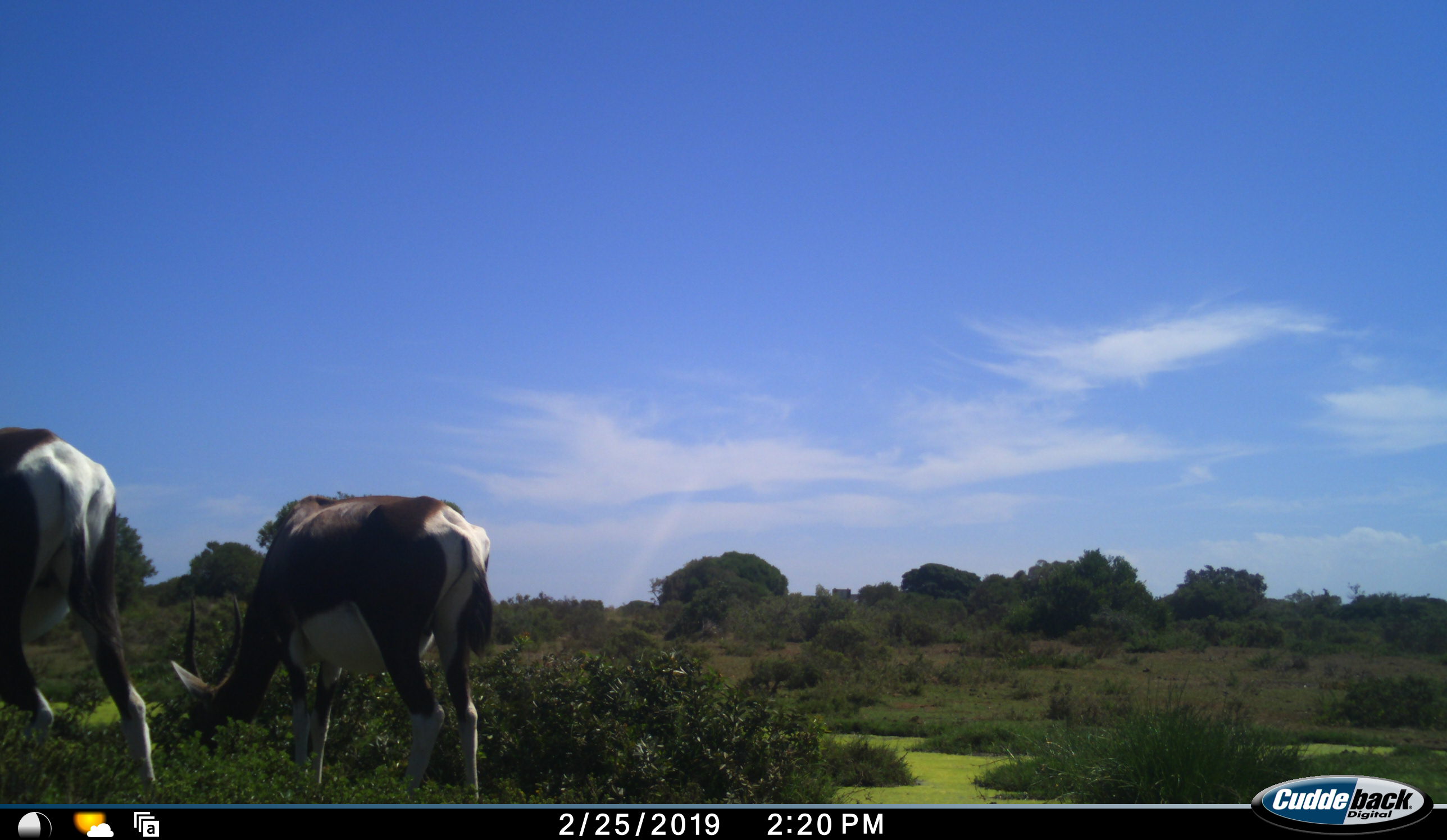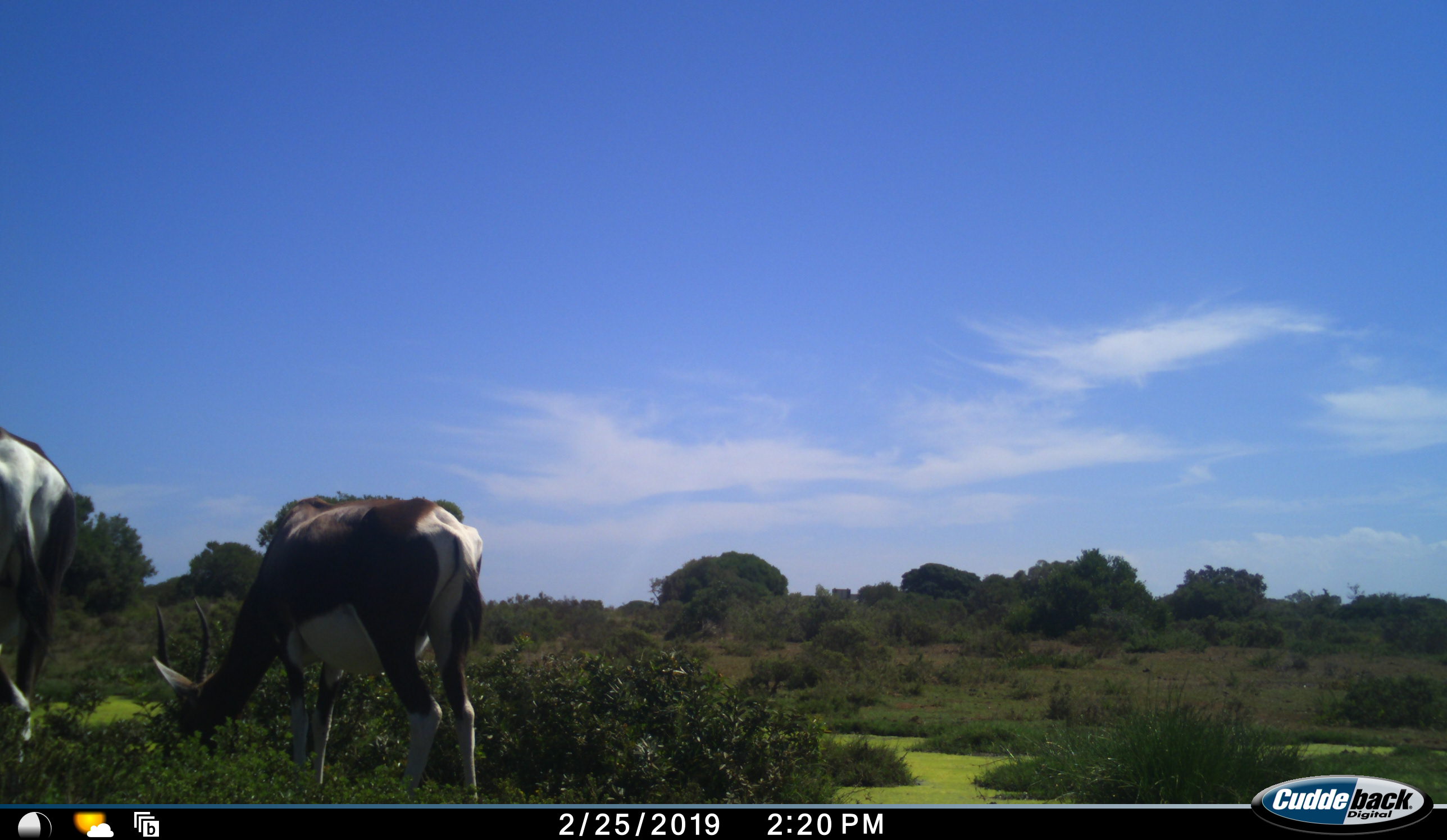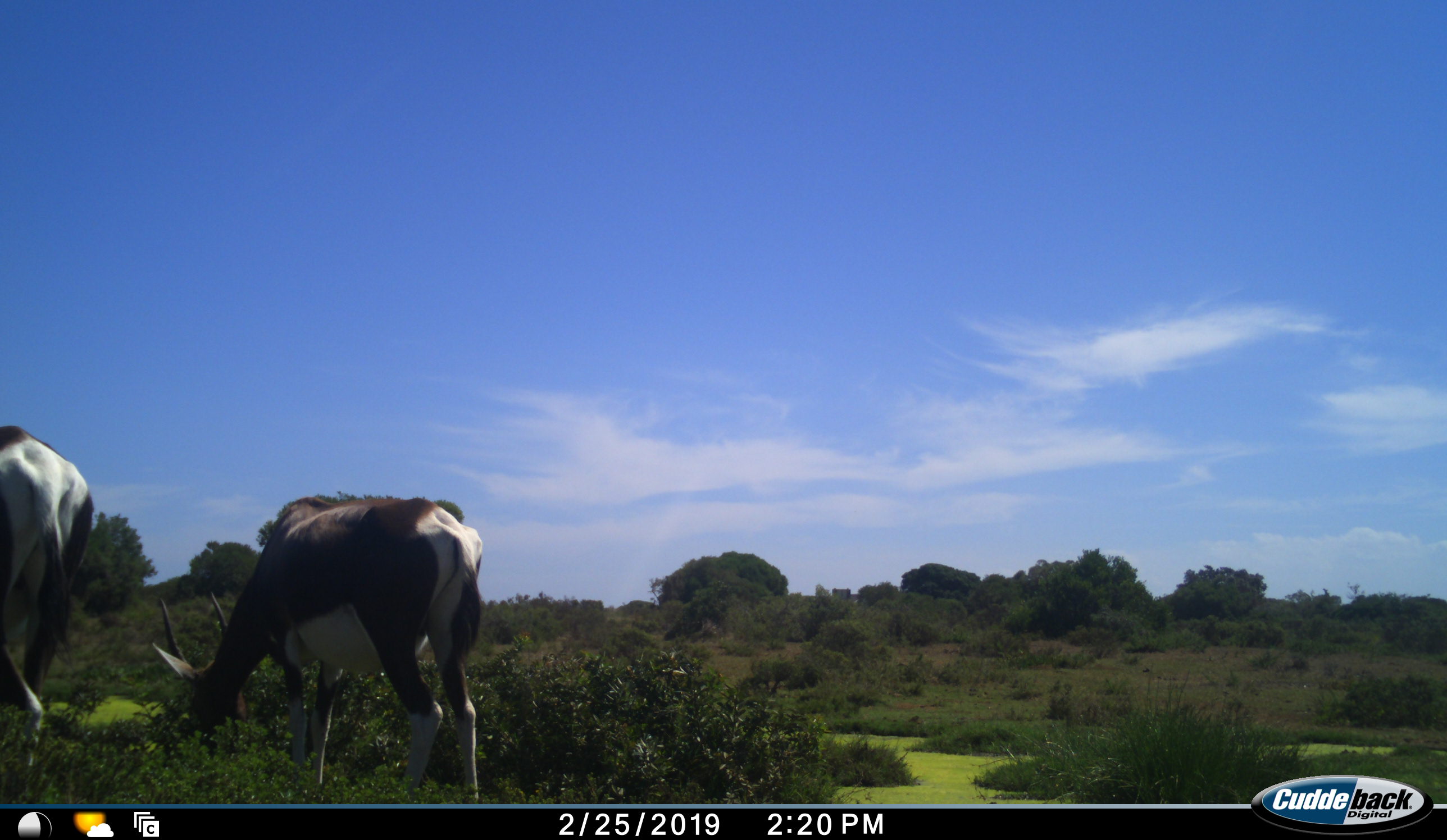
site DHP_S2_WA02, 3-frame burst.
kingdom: Animalia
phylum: Chordata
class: Mammalia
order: Artiodactyla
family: Bovidae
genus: Damaliscus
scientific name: Damaliscus pygargus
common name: bontebok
Bontebok (Damaliscus pygargus), count 2. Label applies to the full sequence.